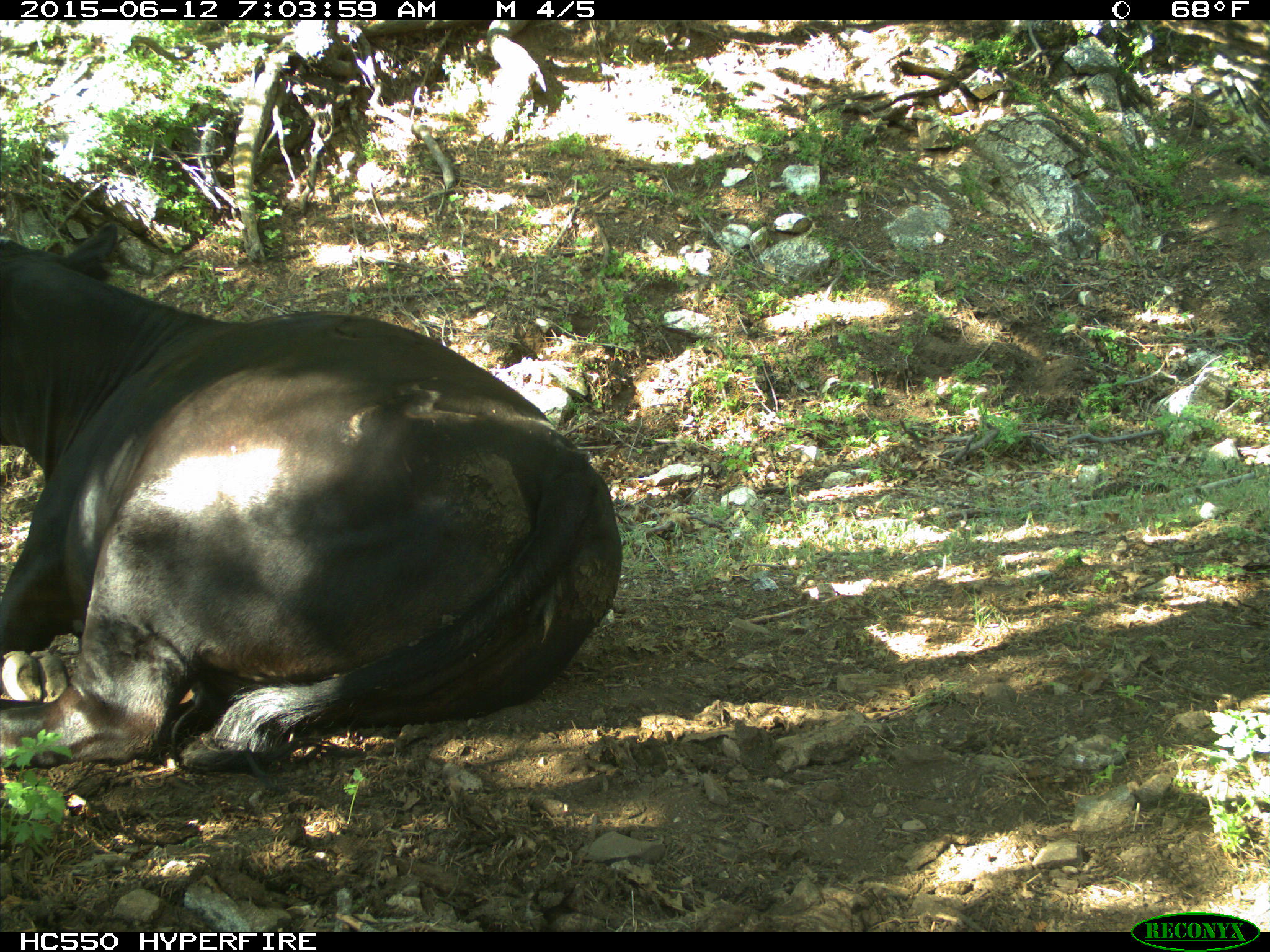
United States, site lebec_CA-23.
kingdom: Animalia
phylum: Chordata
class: Mammalia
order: Artiodactyla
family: Bovidae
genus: Bos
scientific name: Bos taurus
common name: domestic cow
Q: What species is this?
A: Bos taurus (domestic cow).